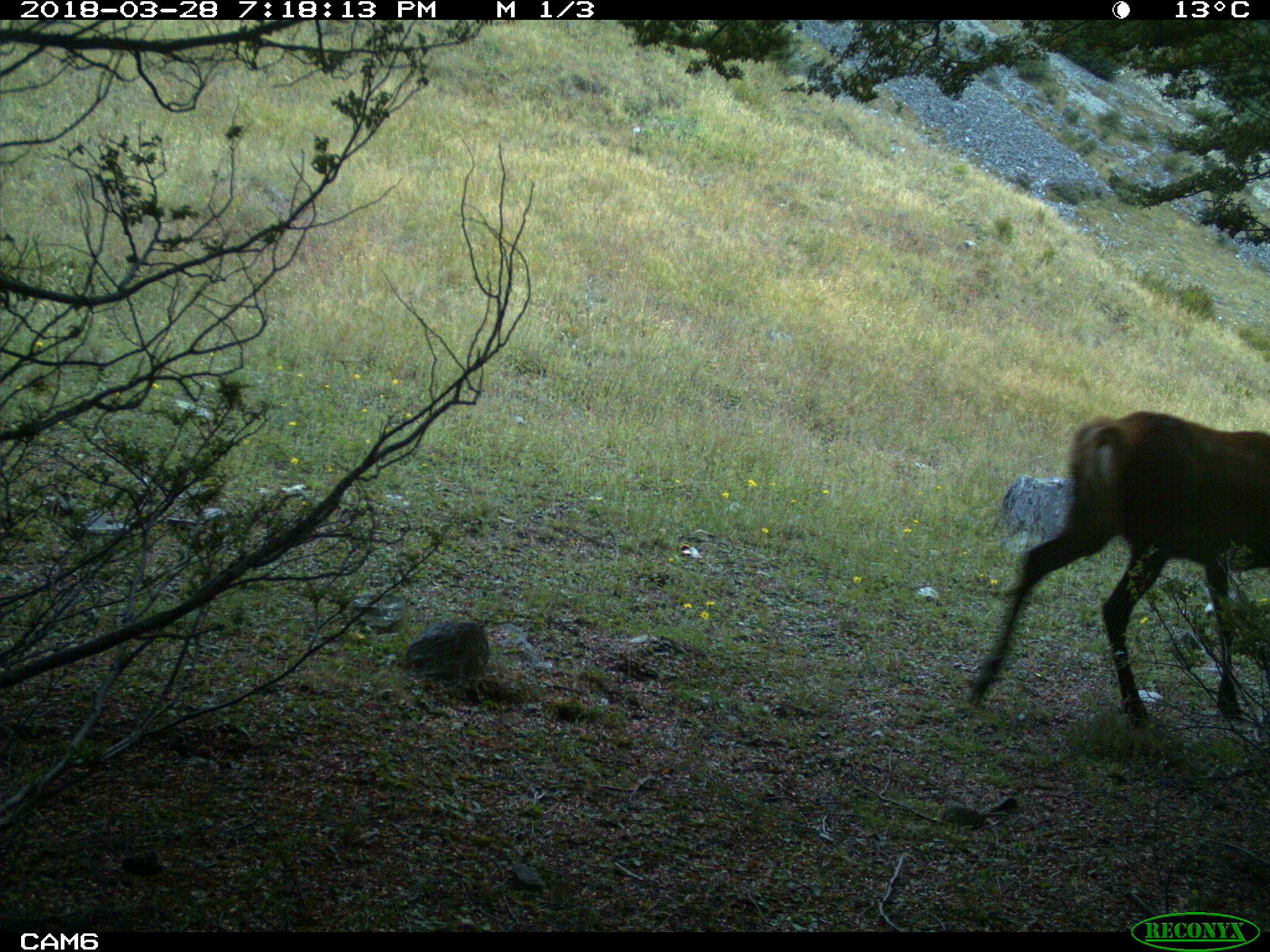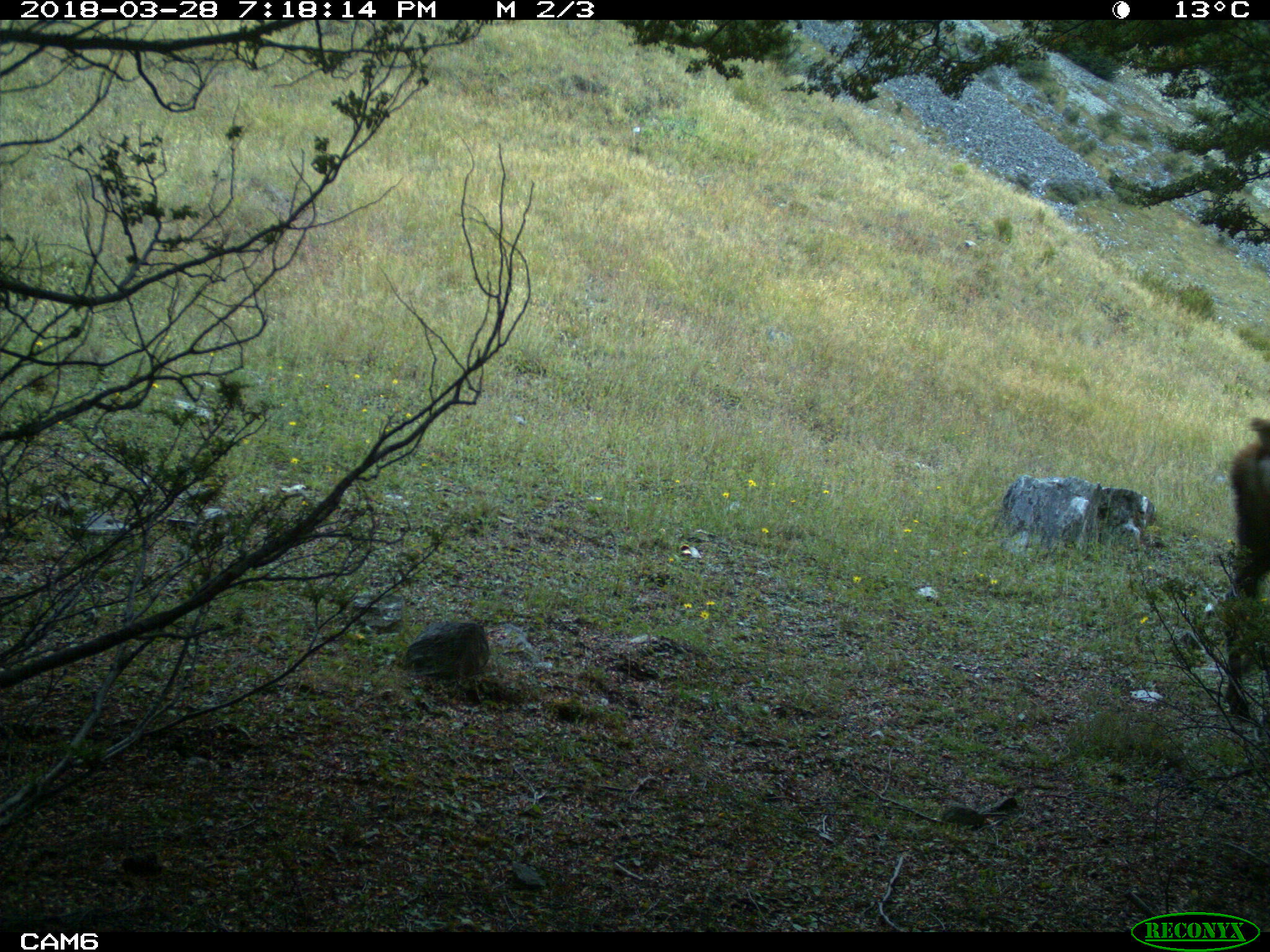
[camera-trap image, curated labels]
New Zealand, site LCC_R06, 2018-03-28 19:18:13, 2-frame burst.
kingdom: Animalia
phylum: Chordata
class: Mammalia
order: Artiodactyla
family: Cervidae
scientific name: Cervidae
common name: deer